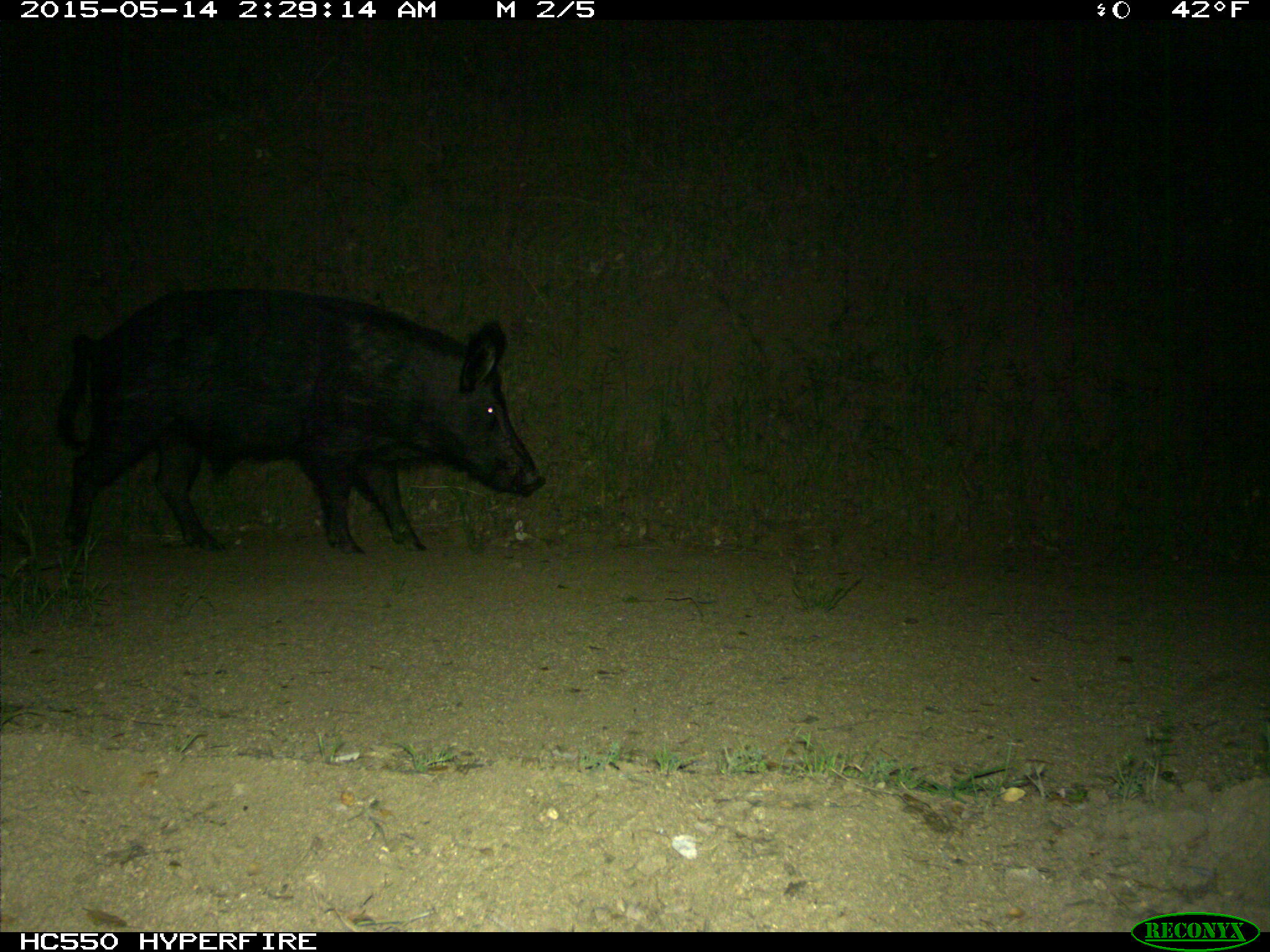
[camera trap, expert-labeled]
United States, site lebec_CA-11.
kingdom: Animalia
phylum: Chordata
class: Mammalia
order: Artiodactyla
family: Suidae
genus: Sus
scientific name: Sus scrofa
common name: wild boar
Sus scrofa (wild boar).